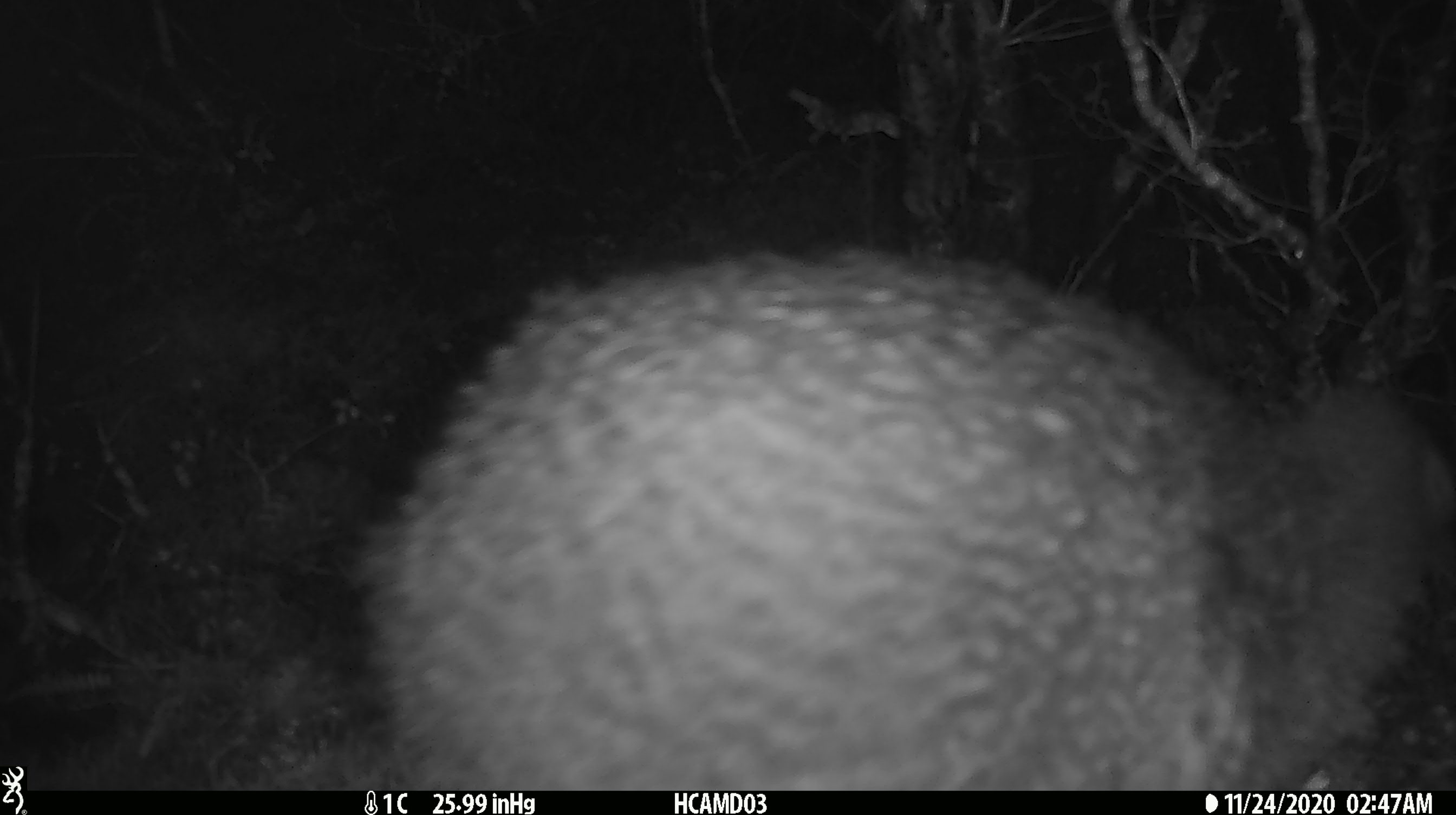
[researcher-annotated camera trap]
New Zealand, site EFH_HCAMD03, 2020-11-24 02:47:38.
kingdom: Animalia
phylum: Chordata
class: Aves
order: Apterygiformes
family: Apterygidae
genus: Apteryx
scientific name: Apteryx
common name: kiwi